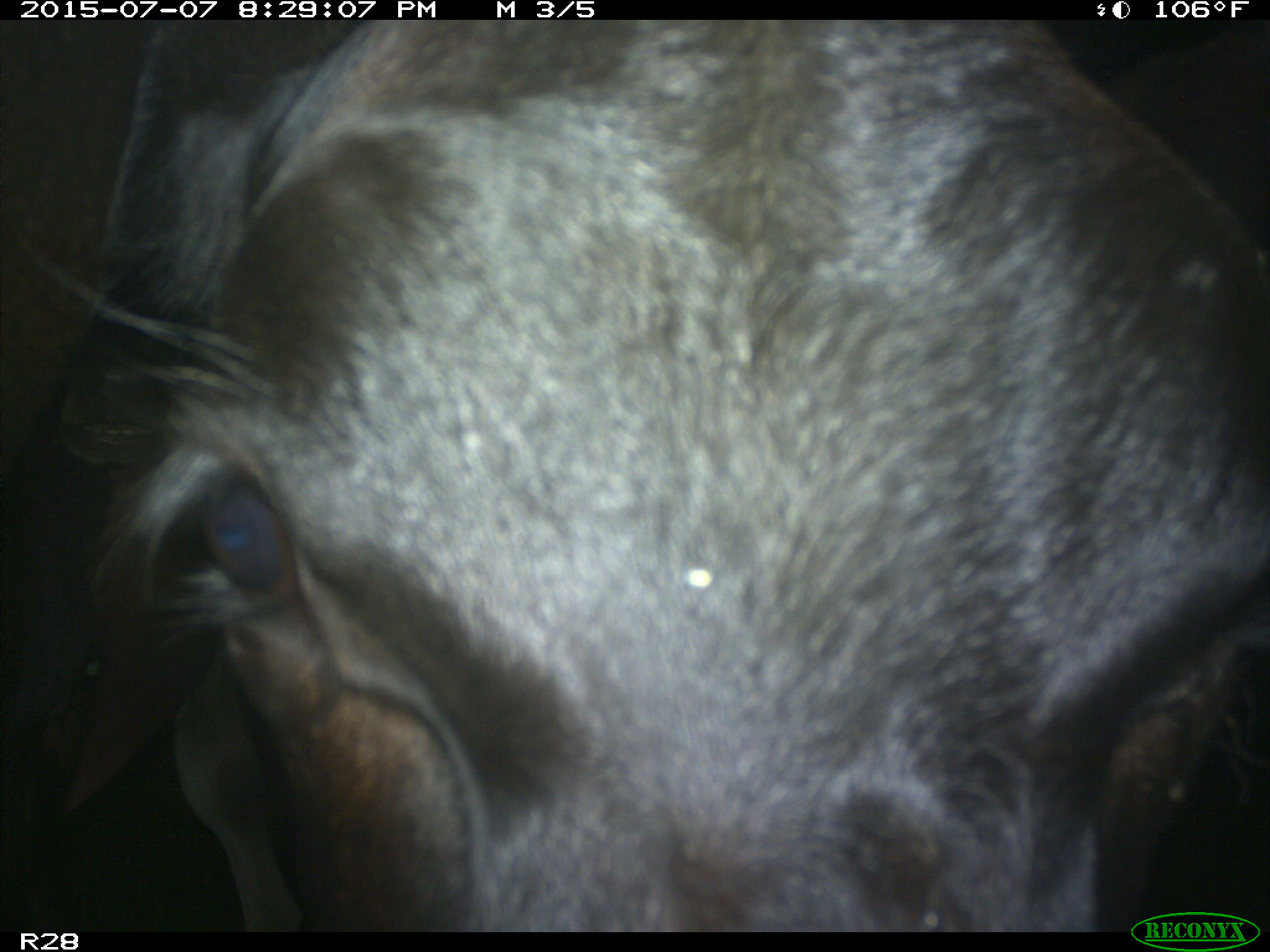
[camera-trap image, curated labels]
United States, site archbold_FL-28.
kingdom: Animalia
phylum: Chordata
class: Mammalia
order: Artiodactyla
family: Bovidae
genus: Bos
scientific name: Bos taurus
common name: domestic cow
Bos taurus (domestic cow).